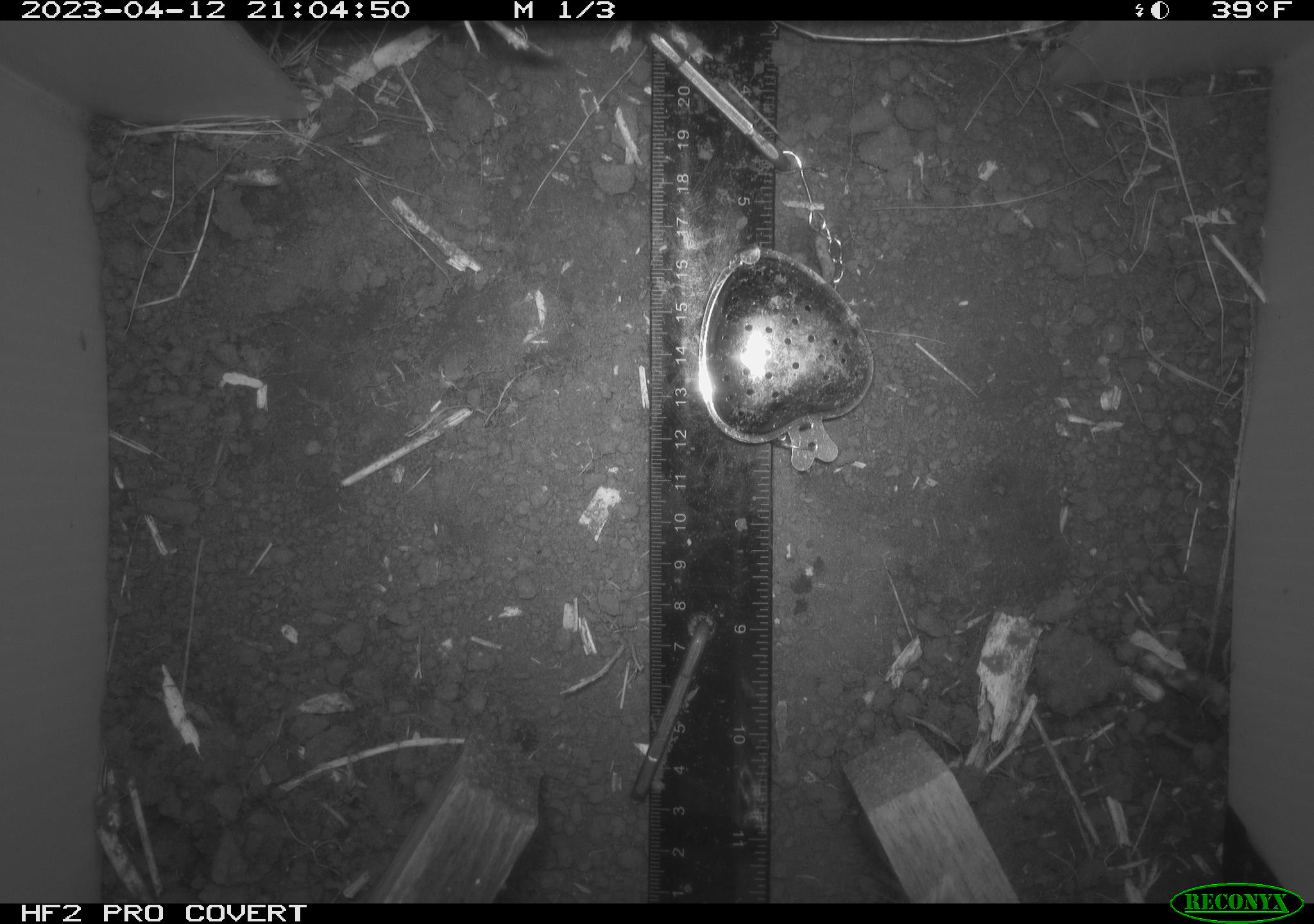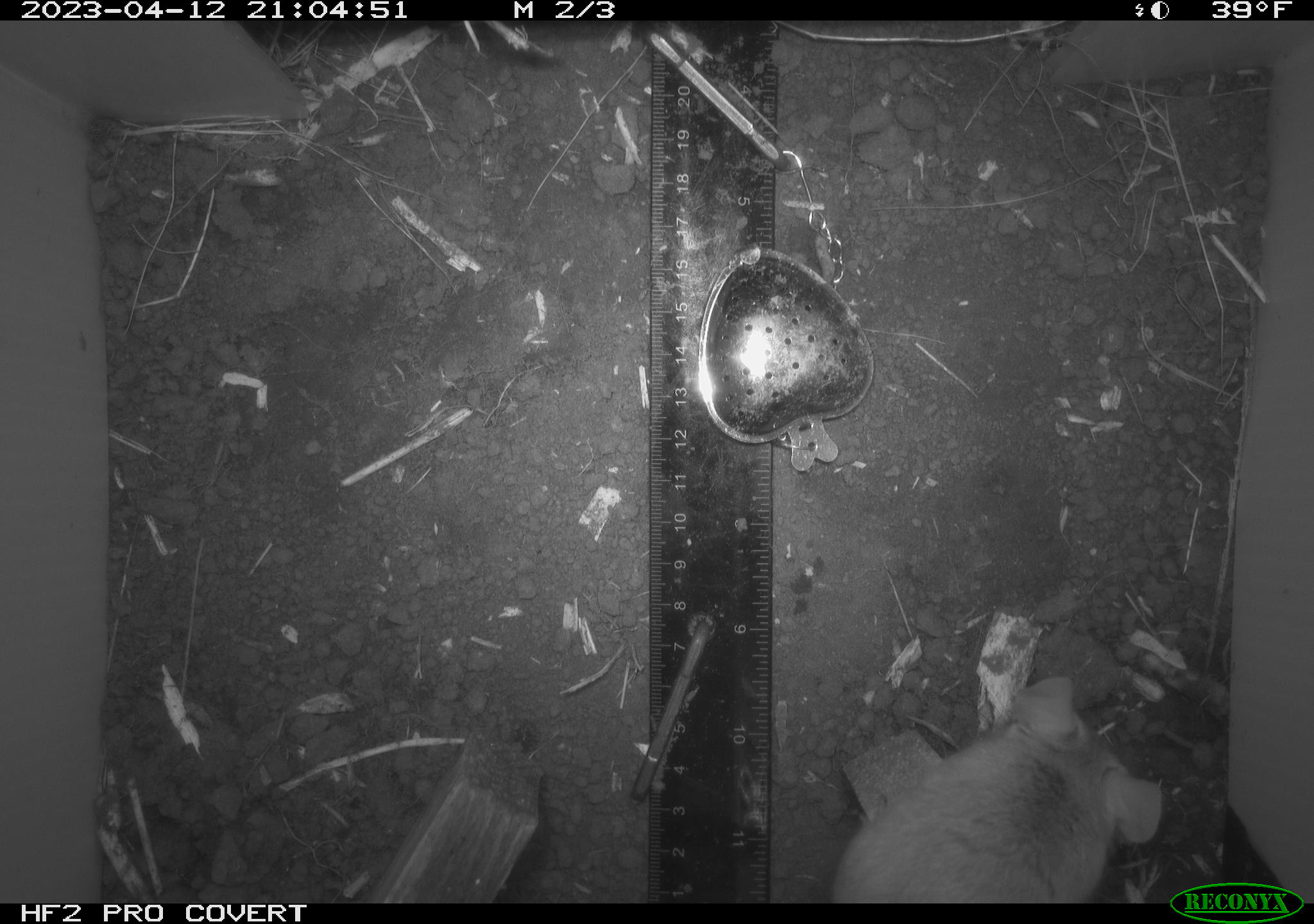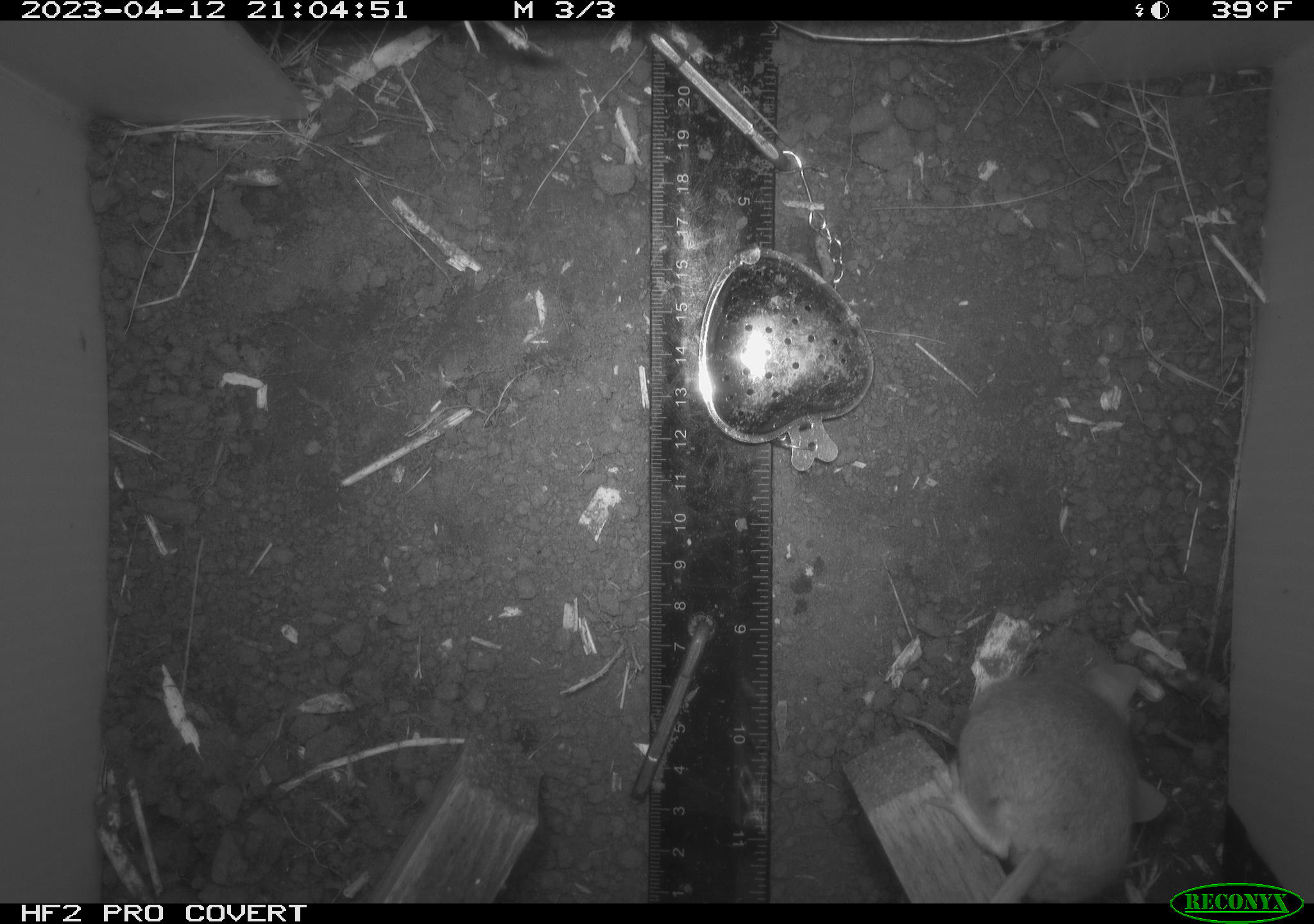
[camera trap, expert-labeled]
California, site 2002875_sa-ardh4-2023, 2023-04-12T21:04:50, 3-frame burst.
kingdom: Animalia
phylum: Chordata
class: Mammalia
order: Rodentia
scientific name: Rodentia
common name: mouse species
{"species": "mouse species (Rodentia)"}